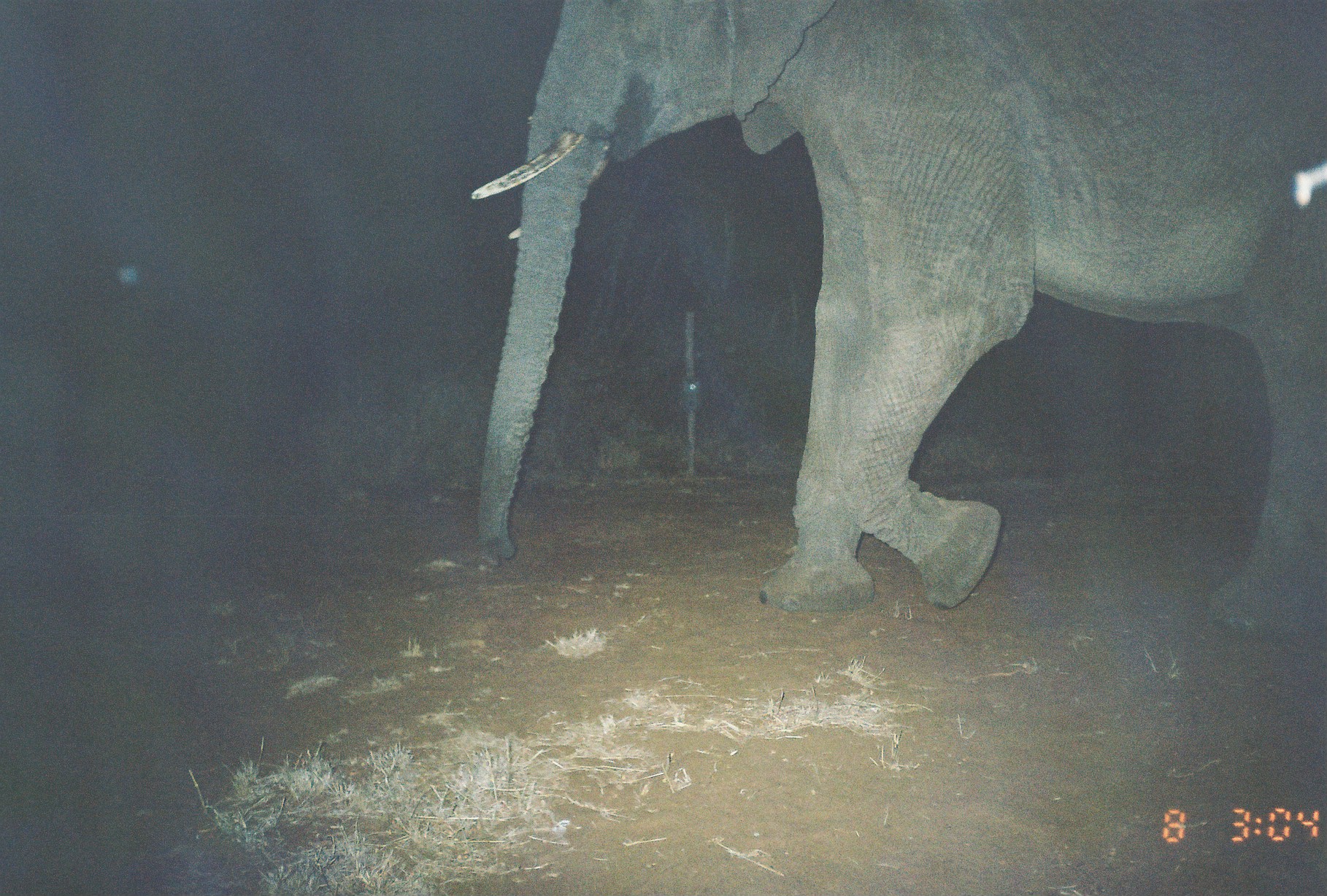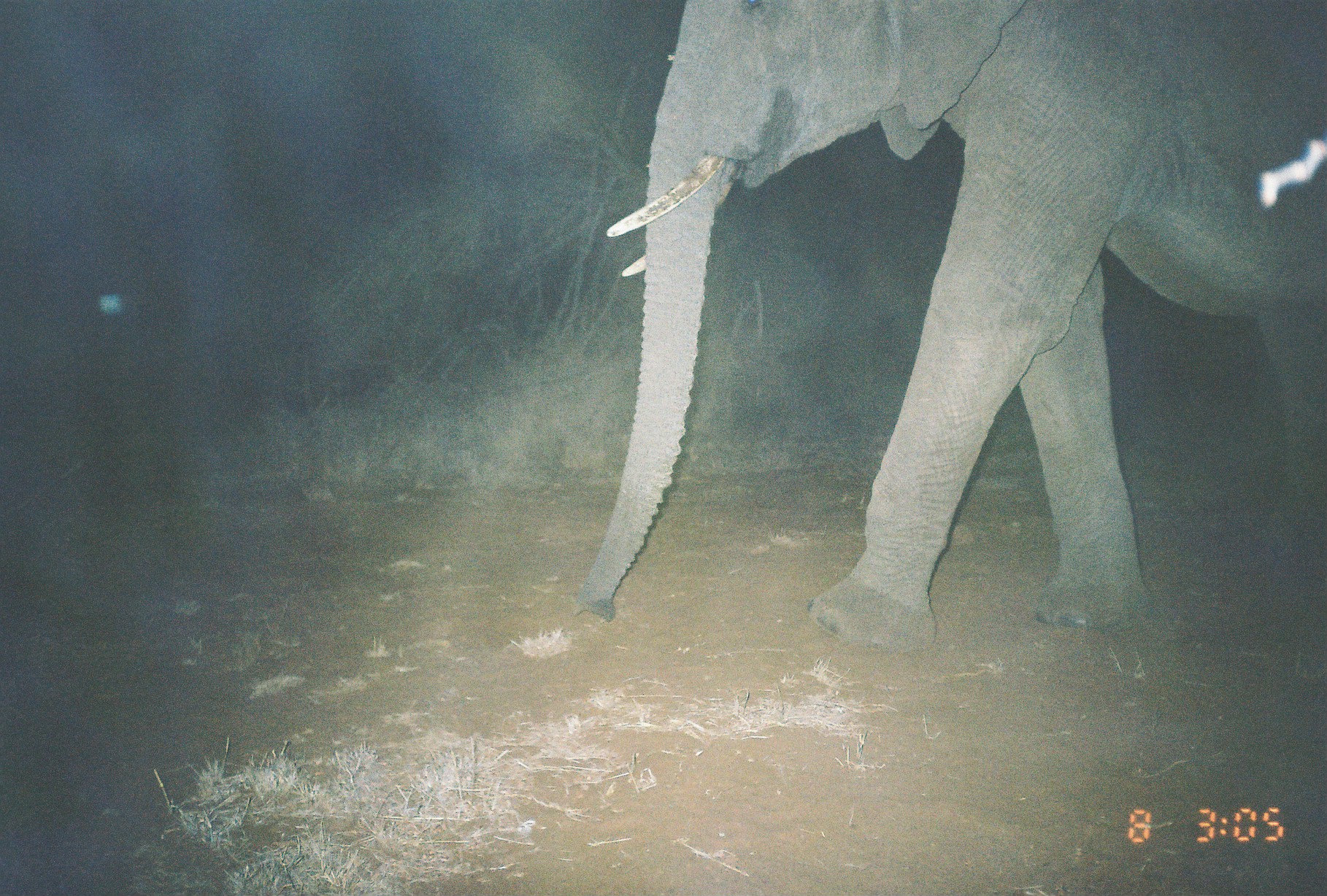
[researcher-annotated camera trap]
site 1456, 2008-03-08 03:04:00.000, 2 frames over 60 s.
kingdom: Animalia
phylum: Chordata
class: Mammalia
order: Proboscidea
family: Elephantidae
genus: Loxodonta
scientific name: Loxodonta africana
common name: african bush elephant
Loxodonta africana (african bush elephant), count 1.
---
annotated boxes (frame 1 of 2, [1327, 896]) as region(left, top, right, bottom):
loxodonta africana: region(469, 0, 1327, 639)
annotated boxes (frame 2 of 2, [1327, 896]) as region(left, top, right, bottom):
loxodonta africana: region(571, 0, 1324, 652)